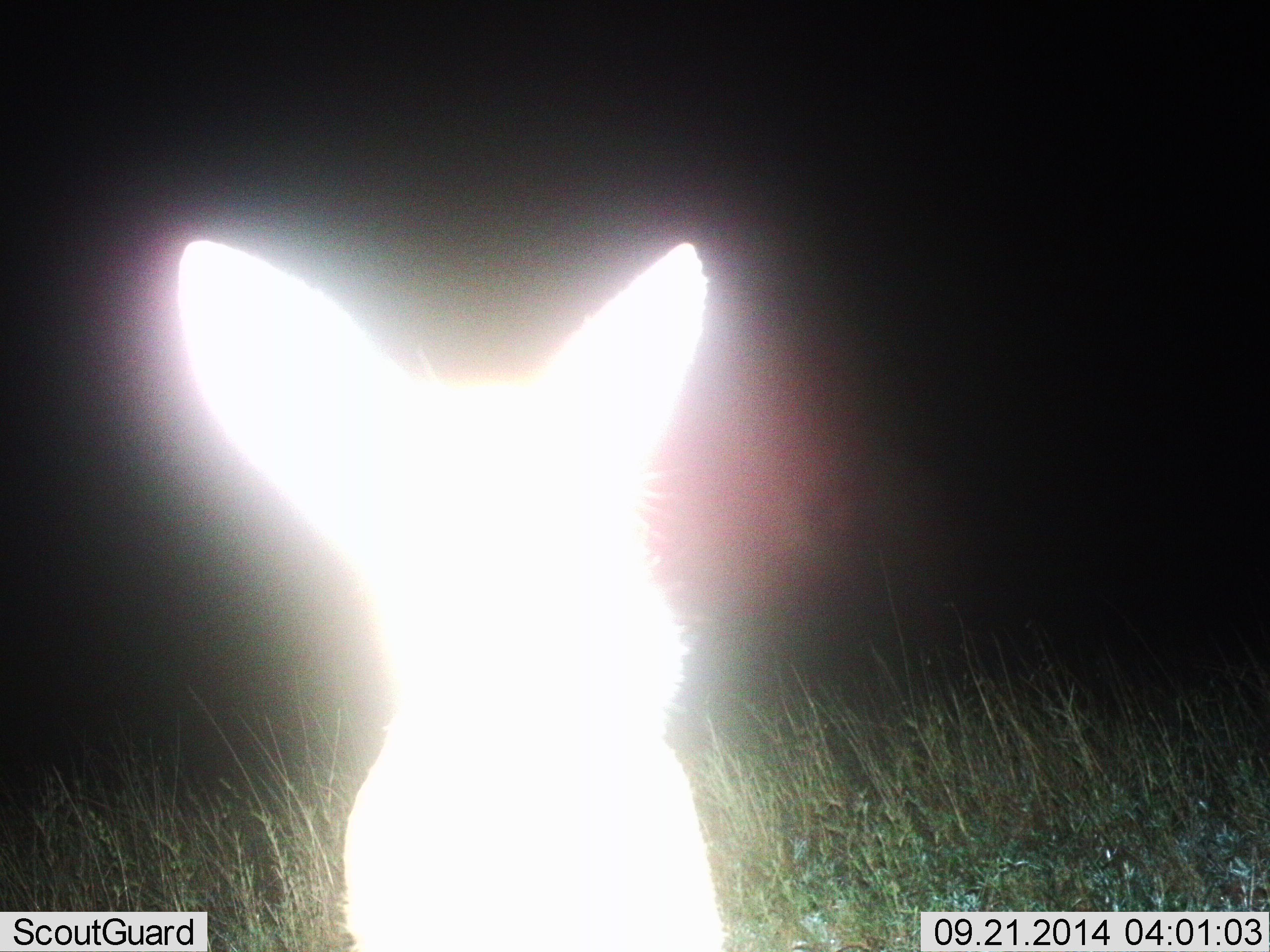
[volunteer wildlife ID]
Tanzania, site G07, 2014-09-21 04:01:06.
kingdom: Animalia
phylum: Chordata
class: Mammalia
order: Carnivora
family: Canidae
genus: Otocyon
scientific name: Otocyon megalotis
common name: bat-eared fox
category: batearedfox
Batearedfox (bat-eared fox) (Otocyon megalotis), count 1. Behavior (volunteer vote fractions): standing 90%, resting 10%, moving 0%, interacting 0%. Young present (vote fraction): 0%. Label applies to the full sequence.